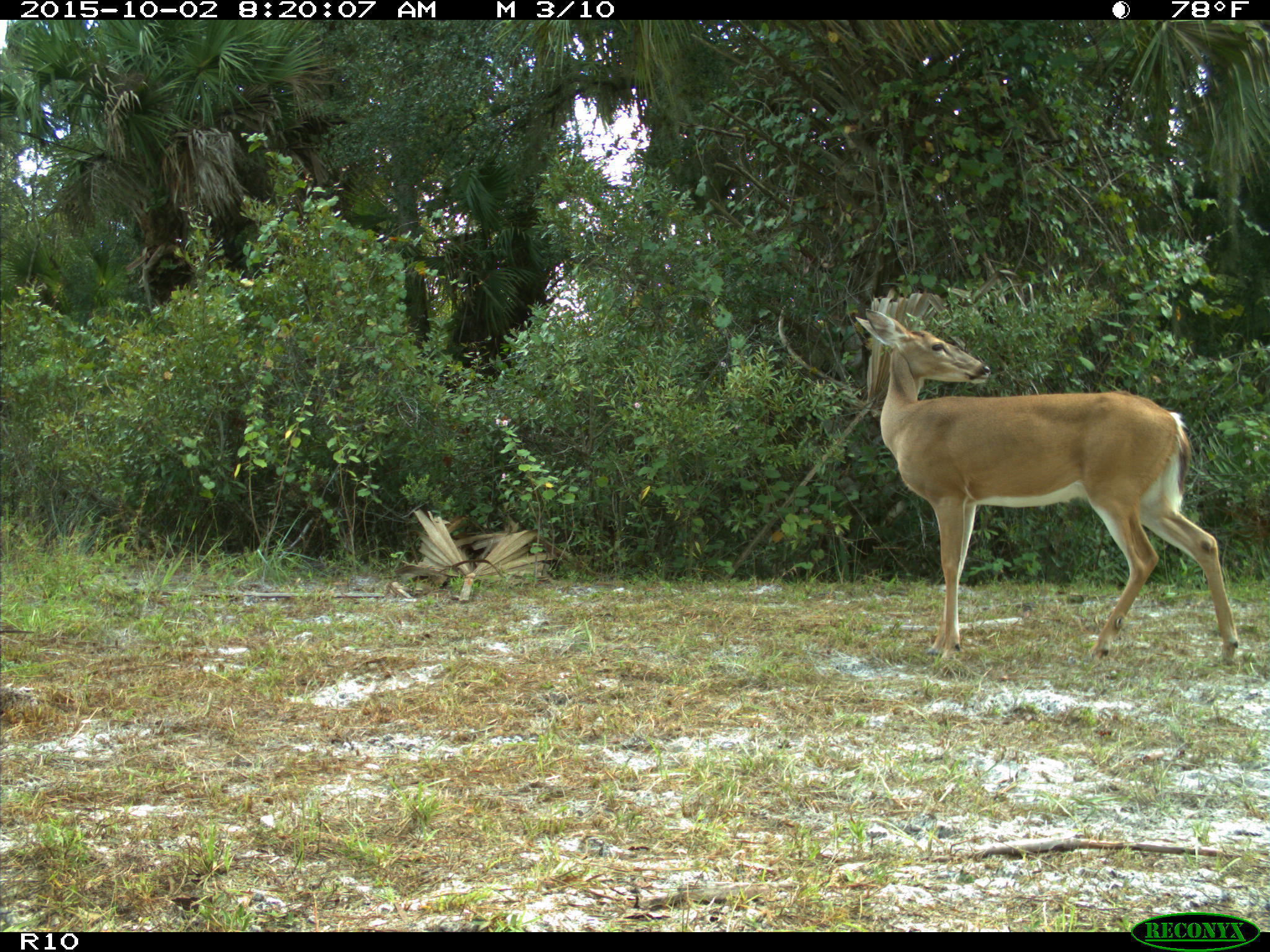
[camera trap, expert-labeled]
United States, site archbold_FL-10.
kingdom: Animalia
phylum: Chordata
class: Mammalia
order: Artiodactyla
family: Cervidae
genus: Odocoileus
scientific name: Odocoileus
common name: deer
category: unidentified deer